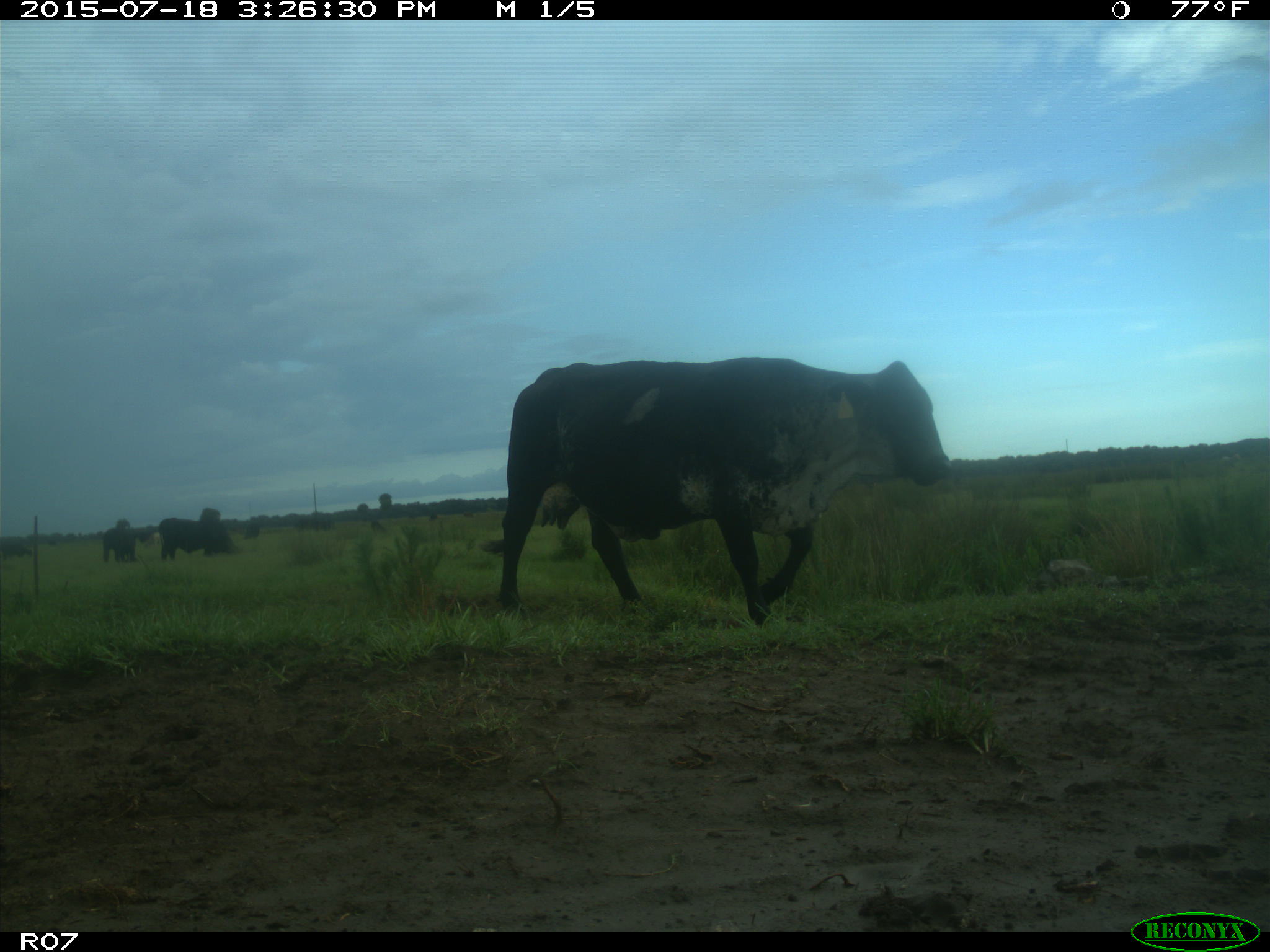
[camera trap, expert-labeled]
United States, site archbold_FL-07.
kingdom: Animalia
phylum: Chordata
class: Mammalia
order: Artiodactyla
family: Bovidae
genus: Bos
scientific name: Bos taurus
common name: domestic cow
Bos taurus (domestic cow).